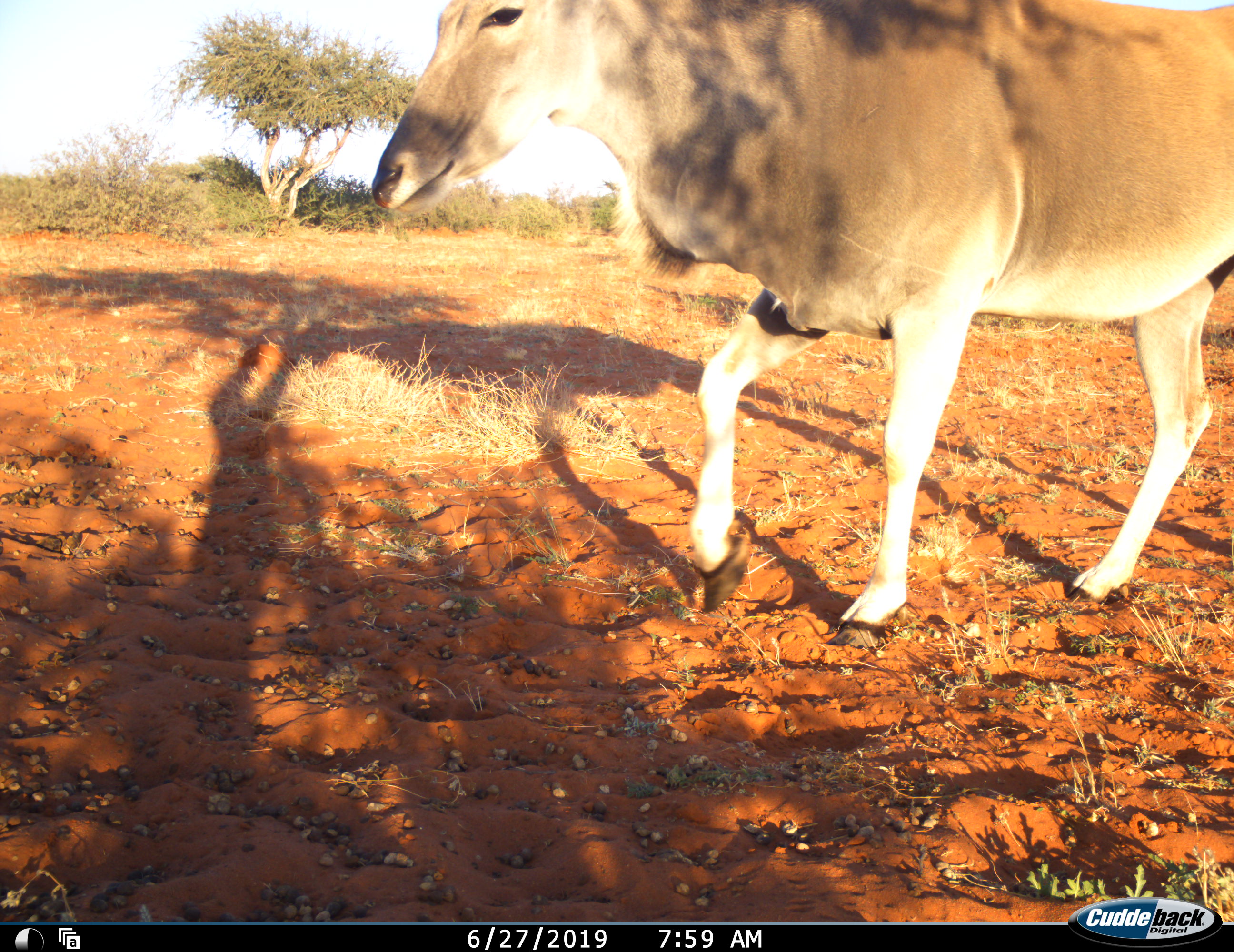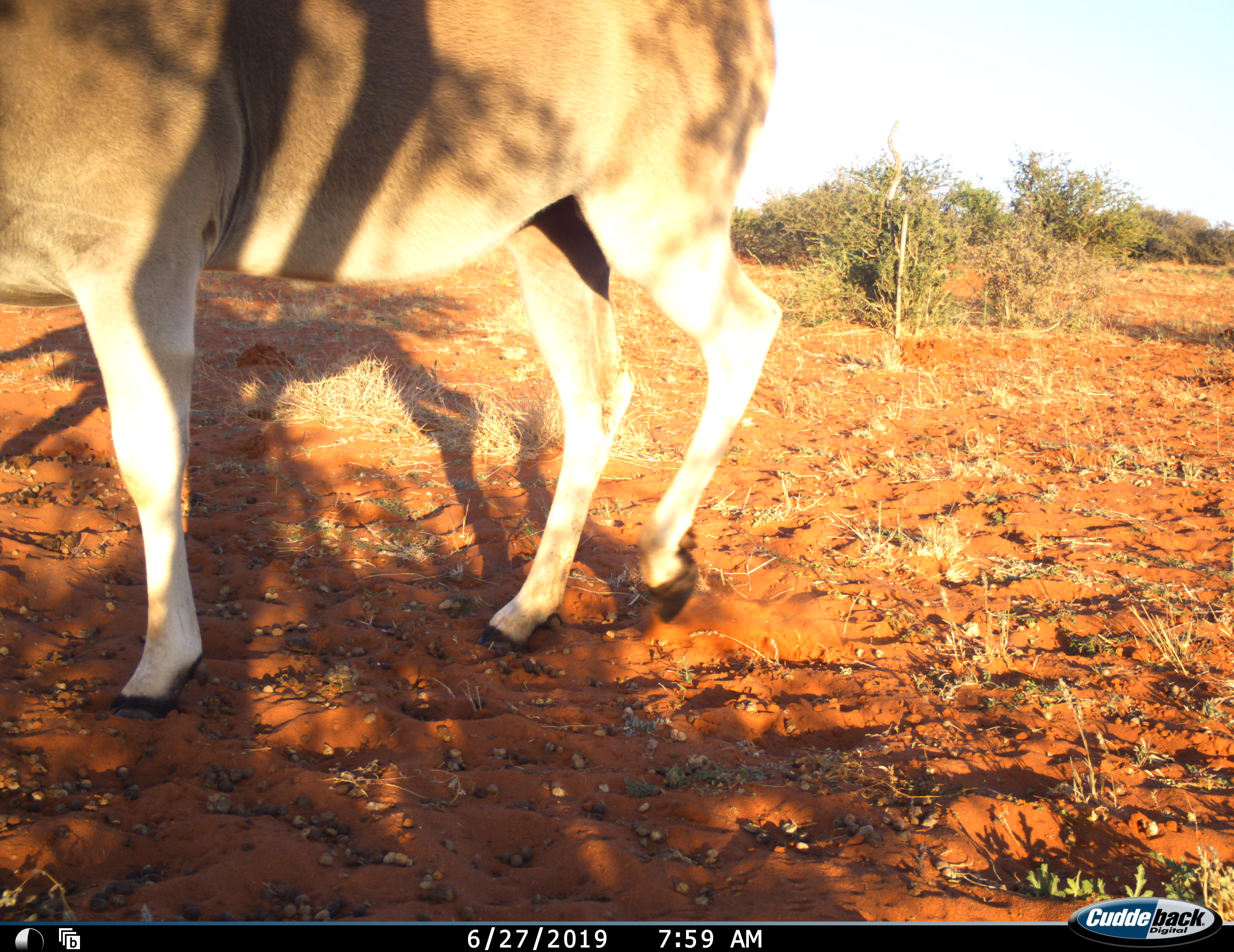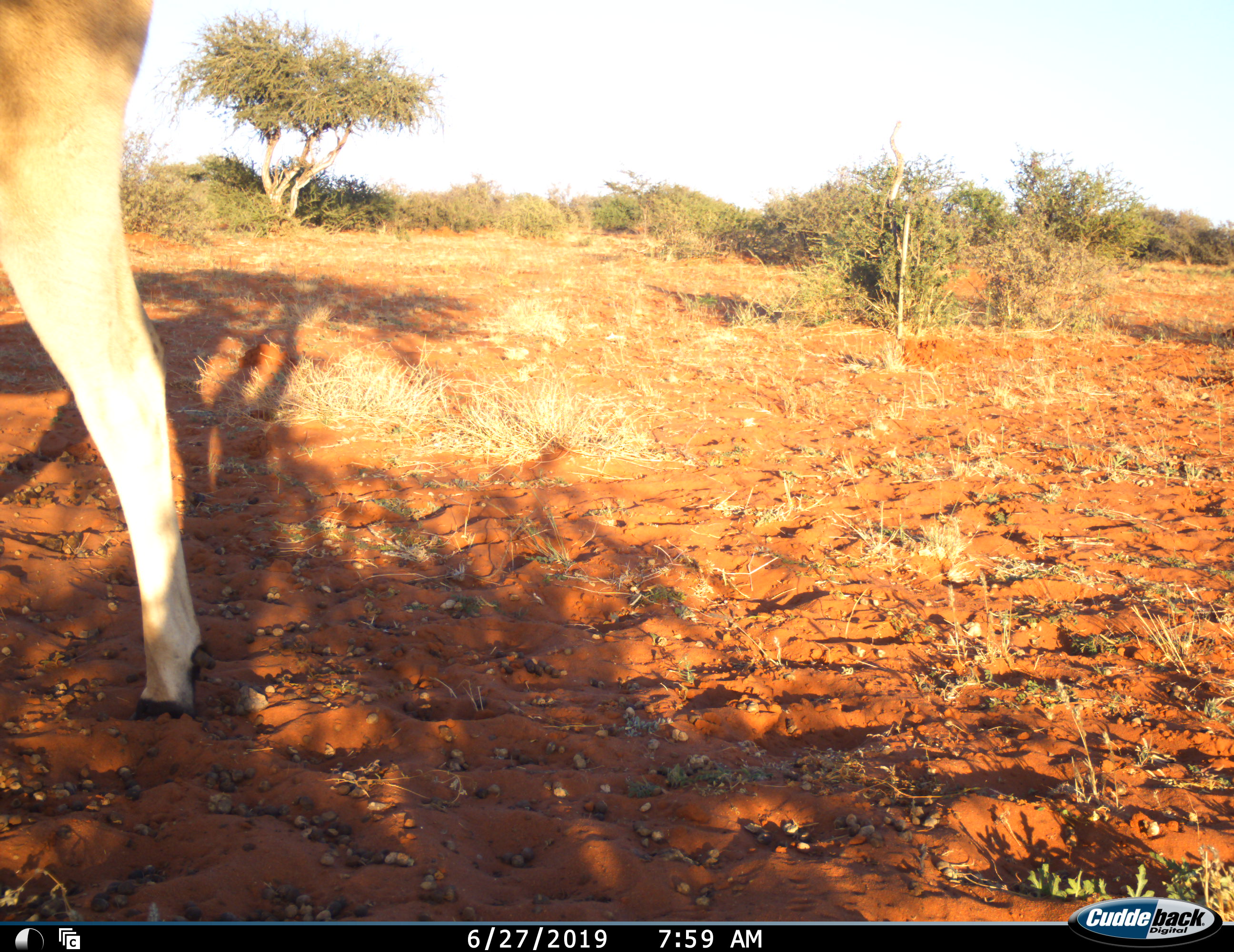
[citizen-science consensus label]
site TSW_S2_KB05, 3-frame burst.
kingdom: Animalia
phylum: Chordata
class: Mammalia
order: Artiodactyla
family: Bovidae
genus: Tragelaphus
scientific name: Tragelaphus oryx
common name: eland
Eland (Tragelaphus oryx), count 1. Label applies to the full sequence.